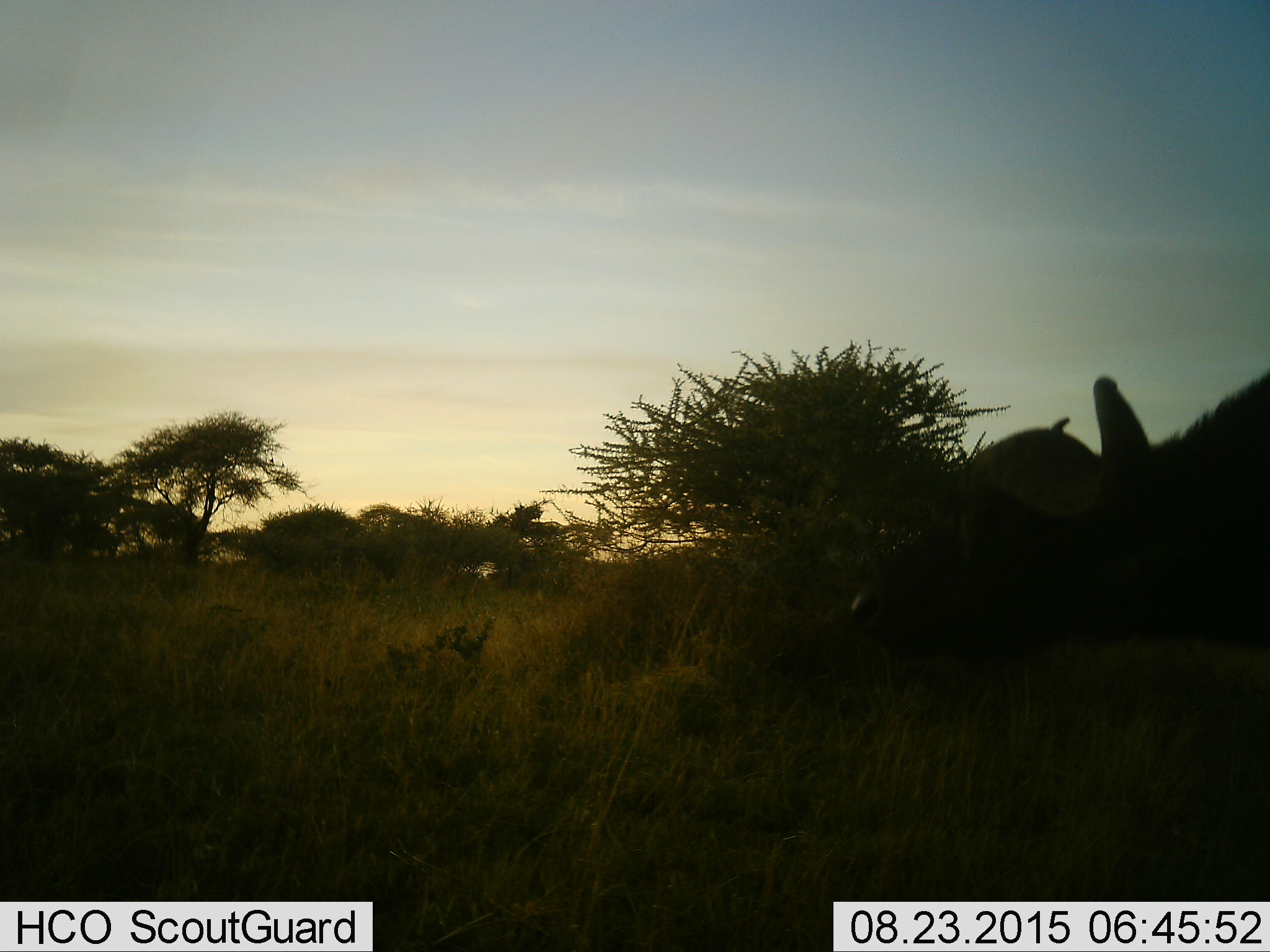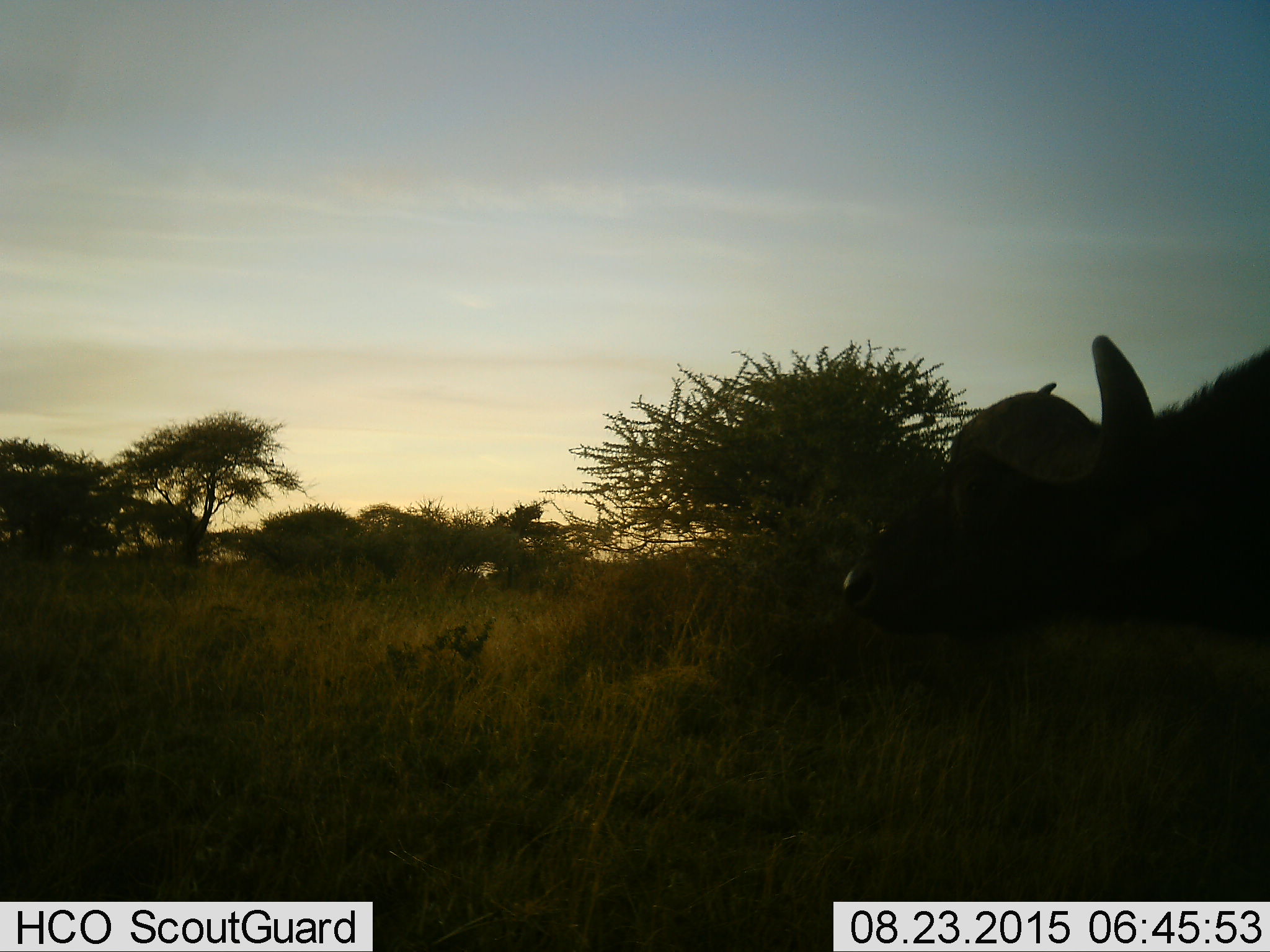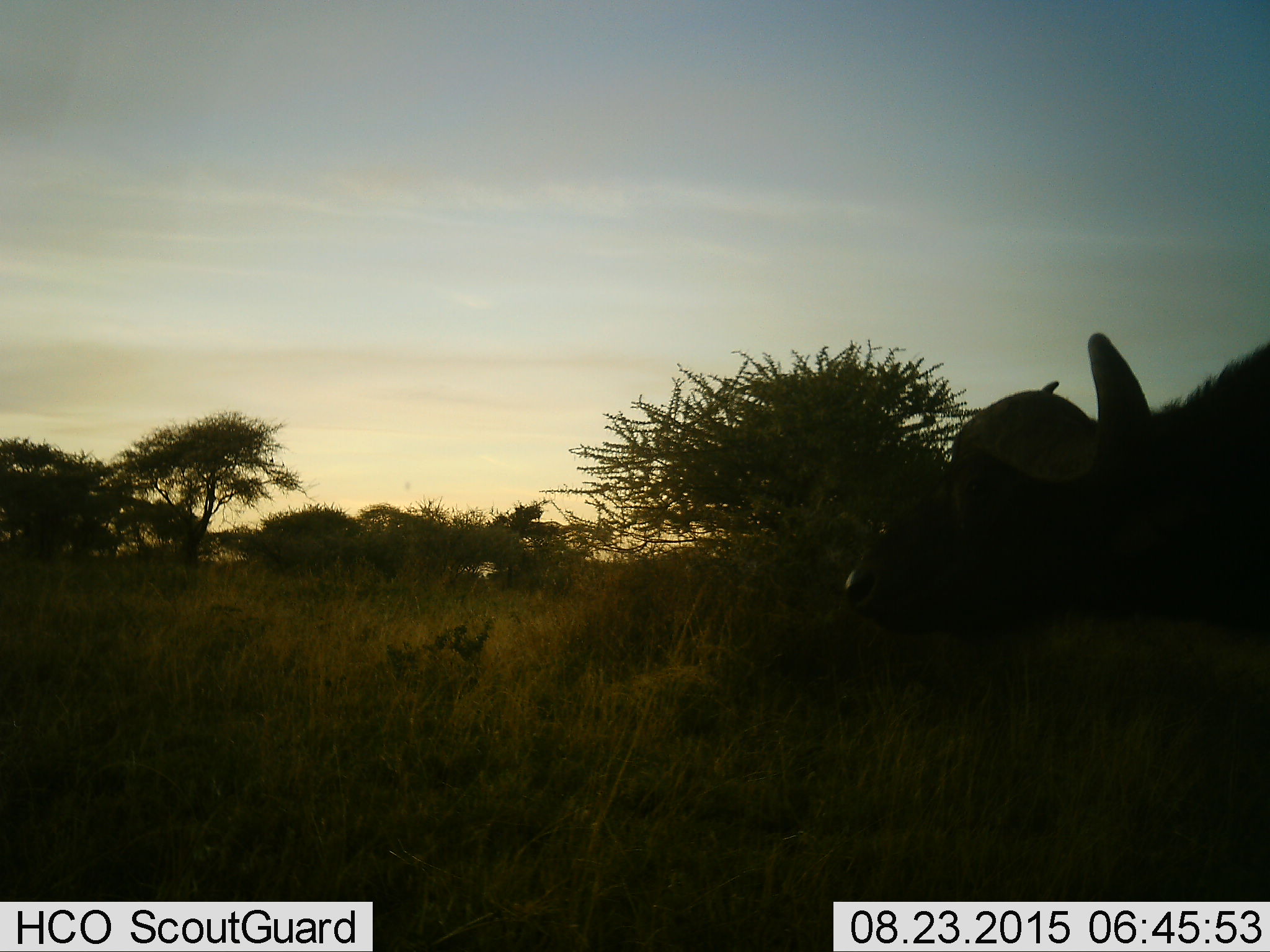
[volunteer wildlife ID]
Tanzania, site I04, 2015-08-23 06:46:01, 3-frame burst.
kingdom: Animalia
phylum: Chordata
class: Mammalia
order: Artiodactyla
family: Bovidae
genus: Syncerus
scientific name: Syncerus caffer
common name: cape buffalo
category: buffalo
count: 1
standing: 50%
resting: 0%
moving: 50%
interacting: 0%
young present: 0%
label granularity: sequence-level